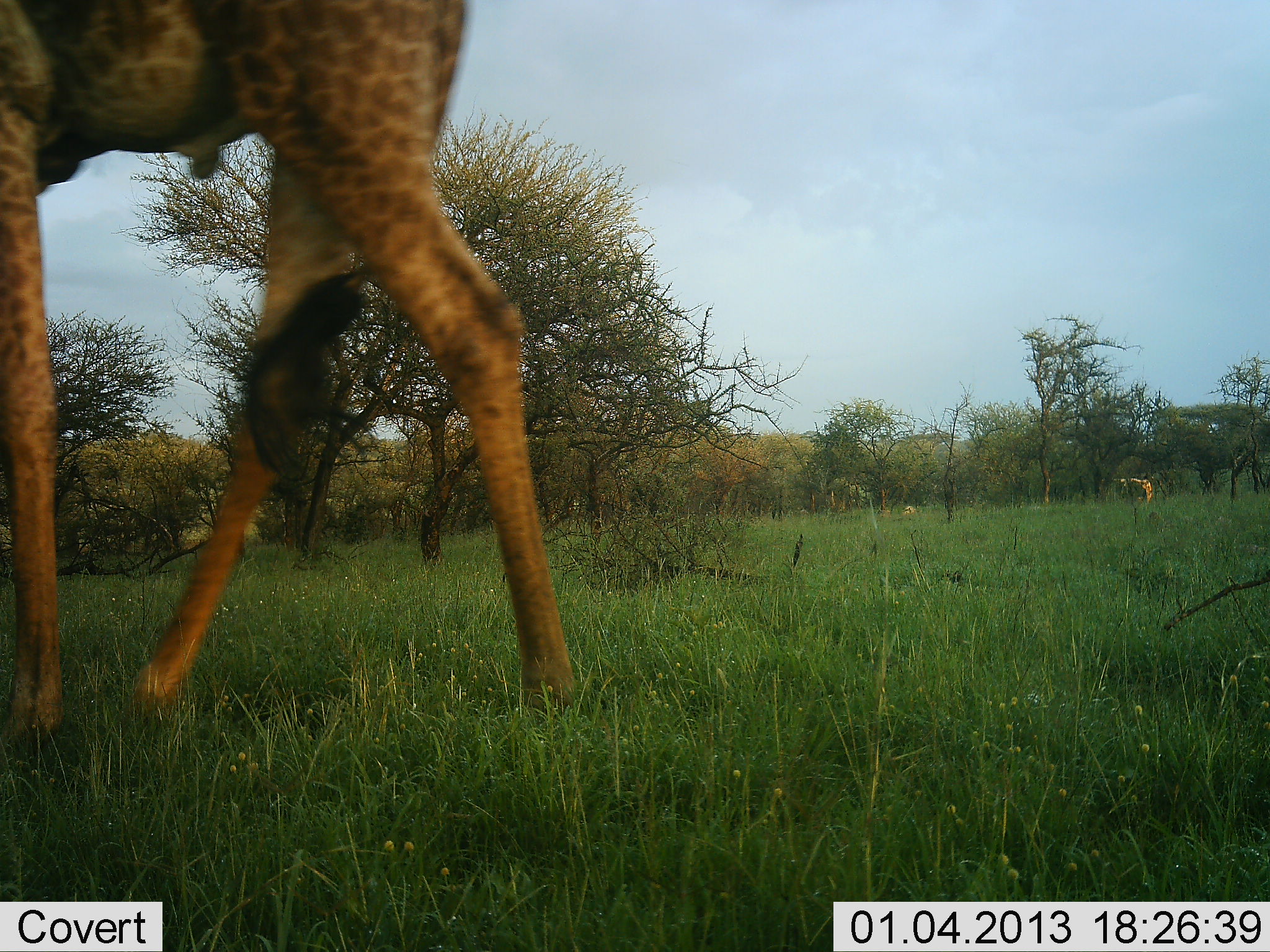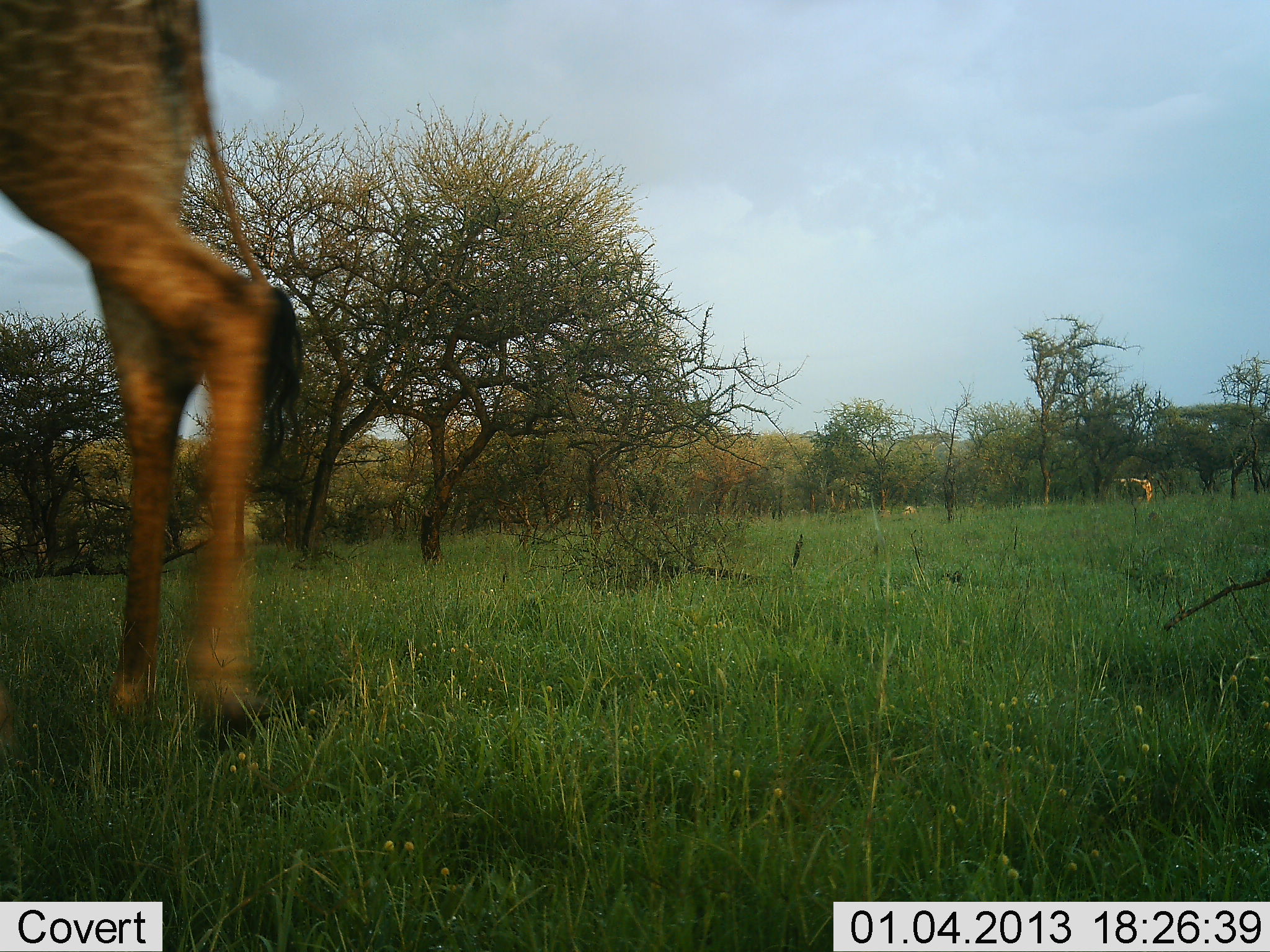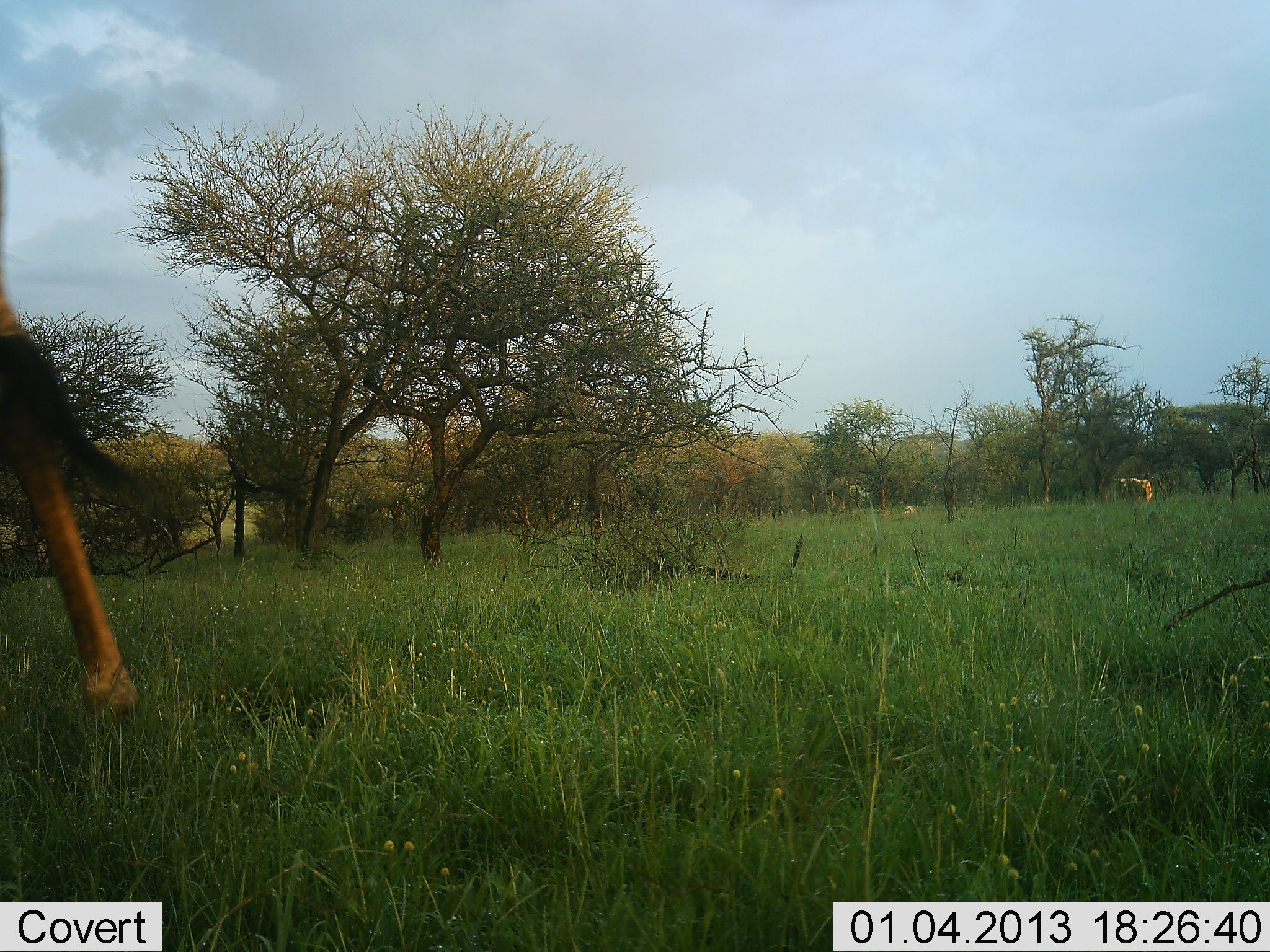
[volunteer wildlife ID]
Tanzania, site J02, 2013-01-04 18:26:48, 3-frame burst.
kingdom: Animalia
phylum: Chordata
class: Mammalia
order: Artiodactyla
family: Giraffidae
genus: Giraffa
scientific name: Giraffa camelopardalis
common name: giraffe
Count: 1.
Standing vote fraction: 11%.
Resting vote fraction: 0%.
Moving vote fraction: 91%.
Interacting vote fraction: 0%.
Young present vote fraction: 0%.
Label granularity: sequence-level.